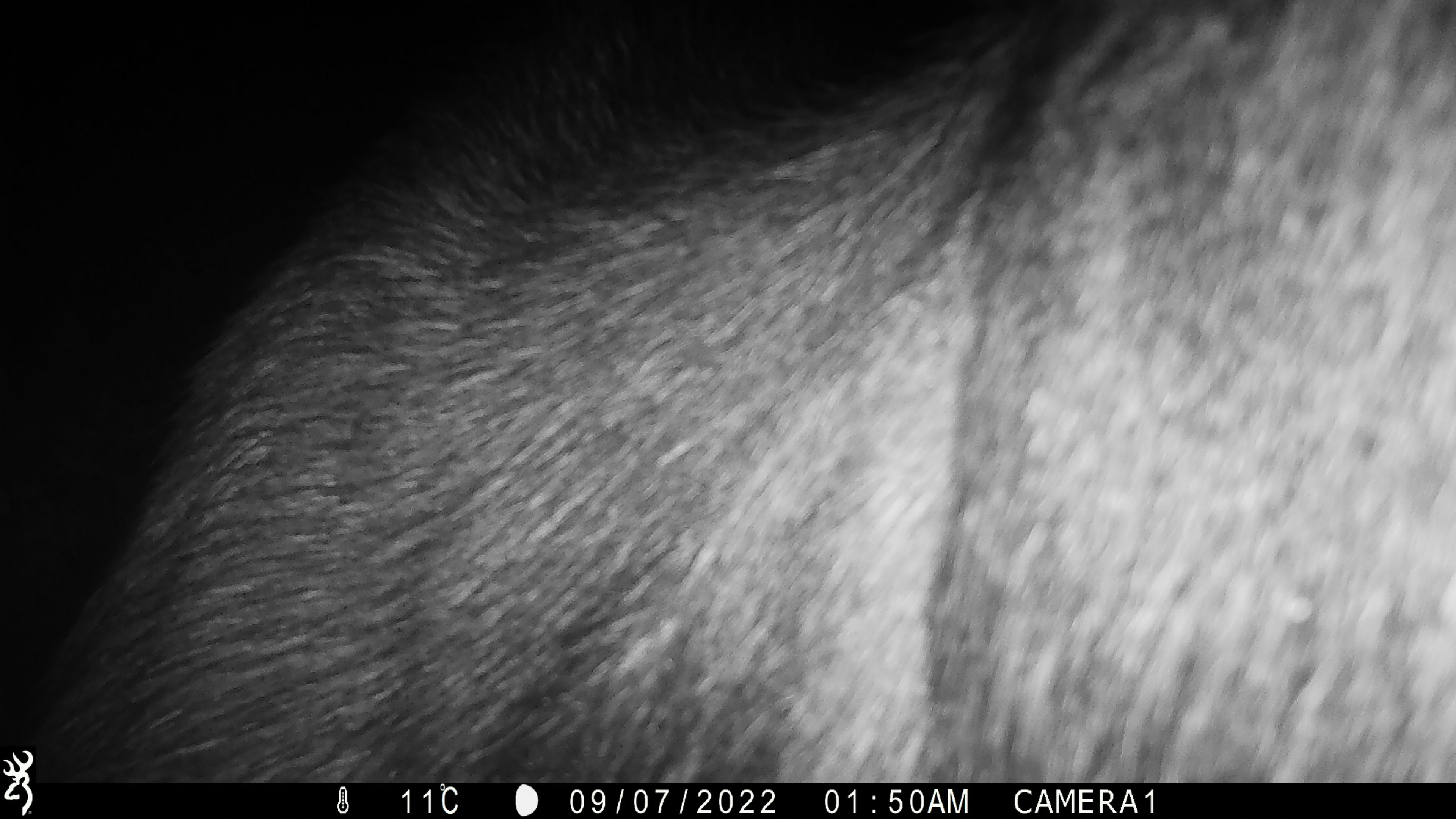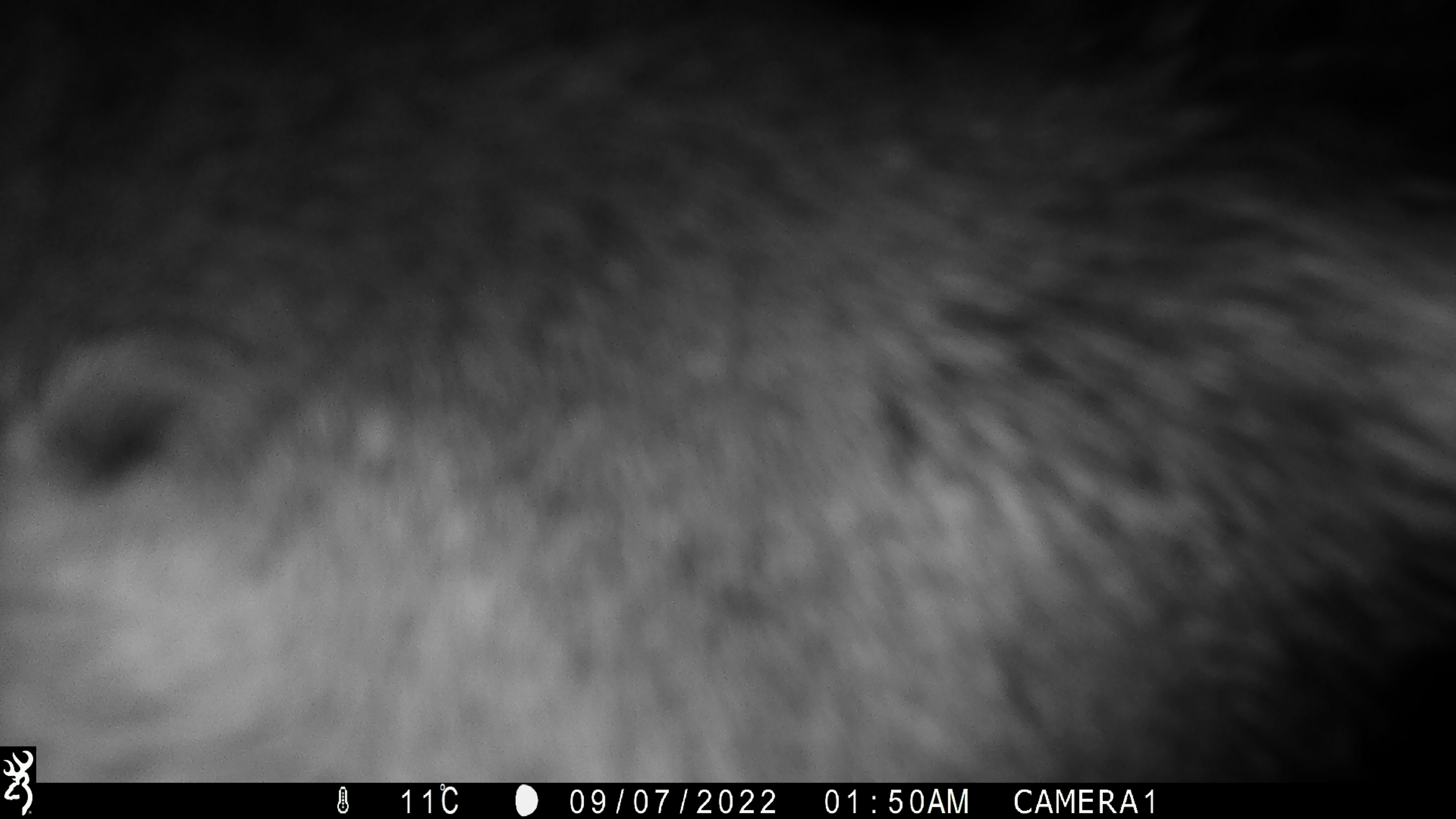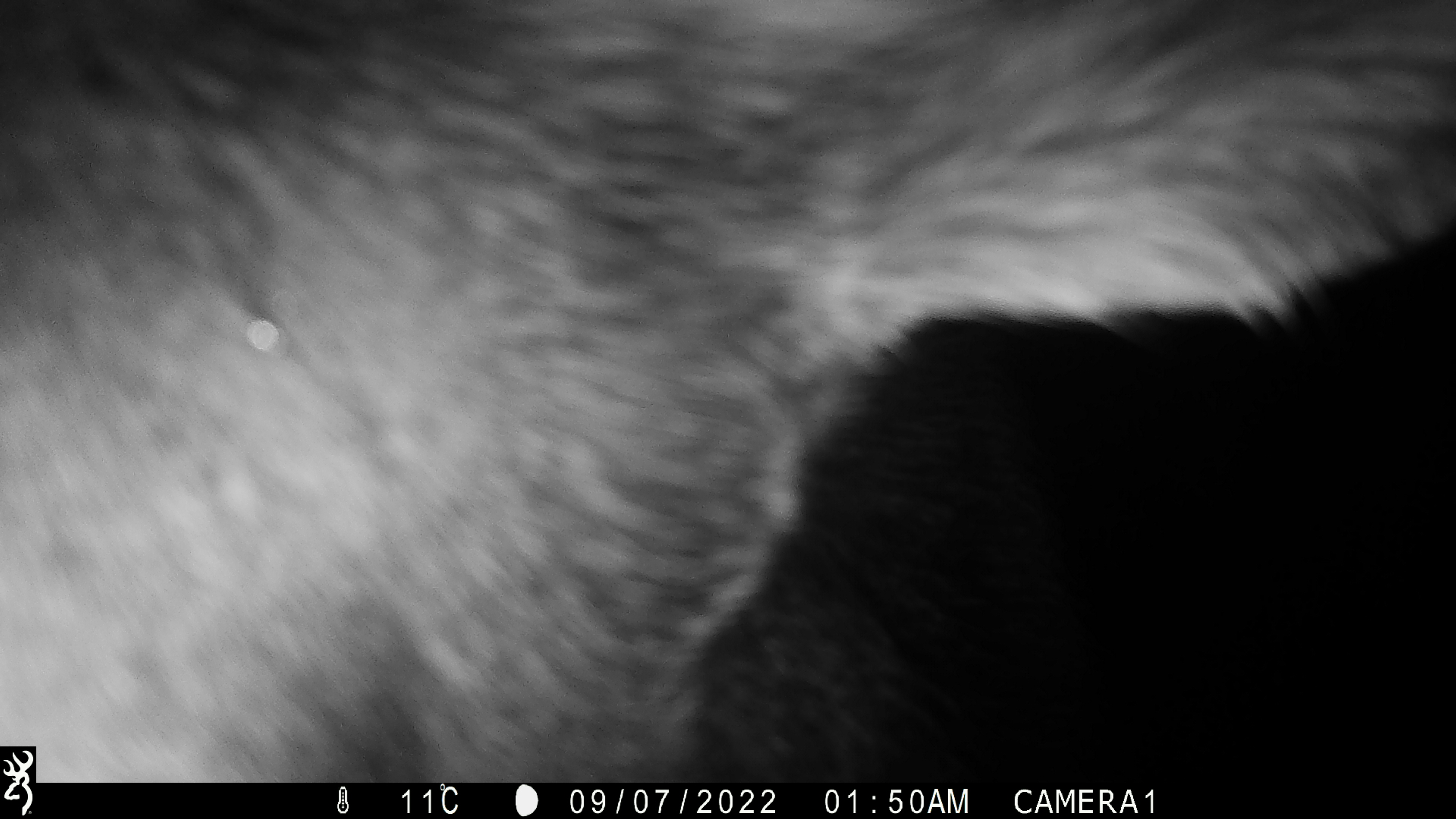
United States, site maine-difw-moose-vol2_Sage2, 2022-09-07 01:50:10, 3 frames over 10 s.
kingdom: Animalia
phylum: Chordata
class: Mammalia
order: Artiodactyla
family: Cervidae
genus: Alces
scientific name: Alces alces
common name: moose